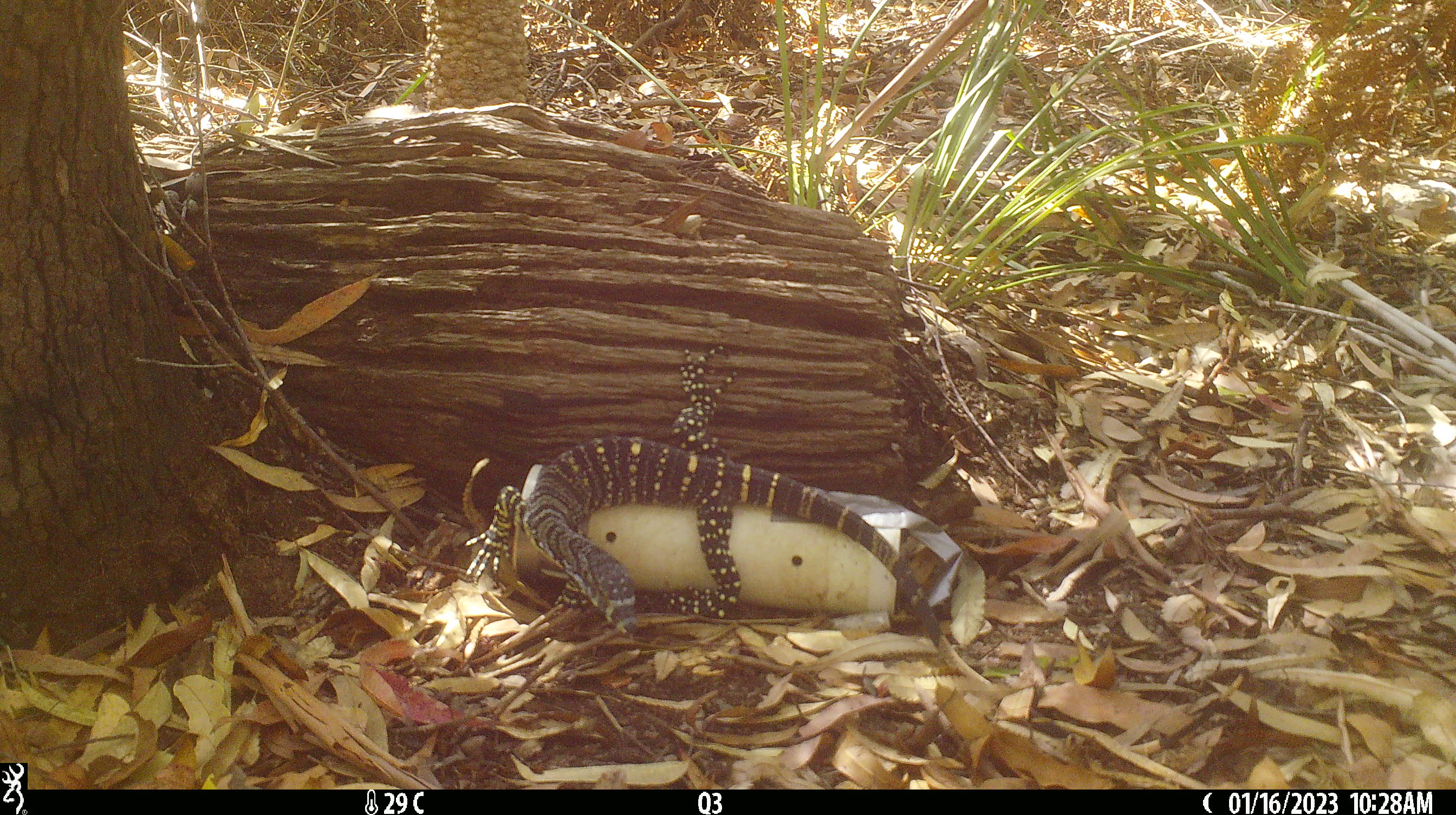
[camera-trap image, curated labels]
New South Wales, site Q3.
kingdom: Animalia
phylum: Chordata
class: Reptilia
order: Squamata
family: Varanidae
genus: Varanus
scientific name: Varanus varius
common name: lace monitor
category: goanna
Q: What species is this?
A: Goanna (lace monitor) (Varanus varius).